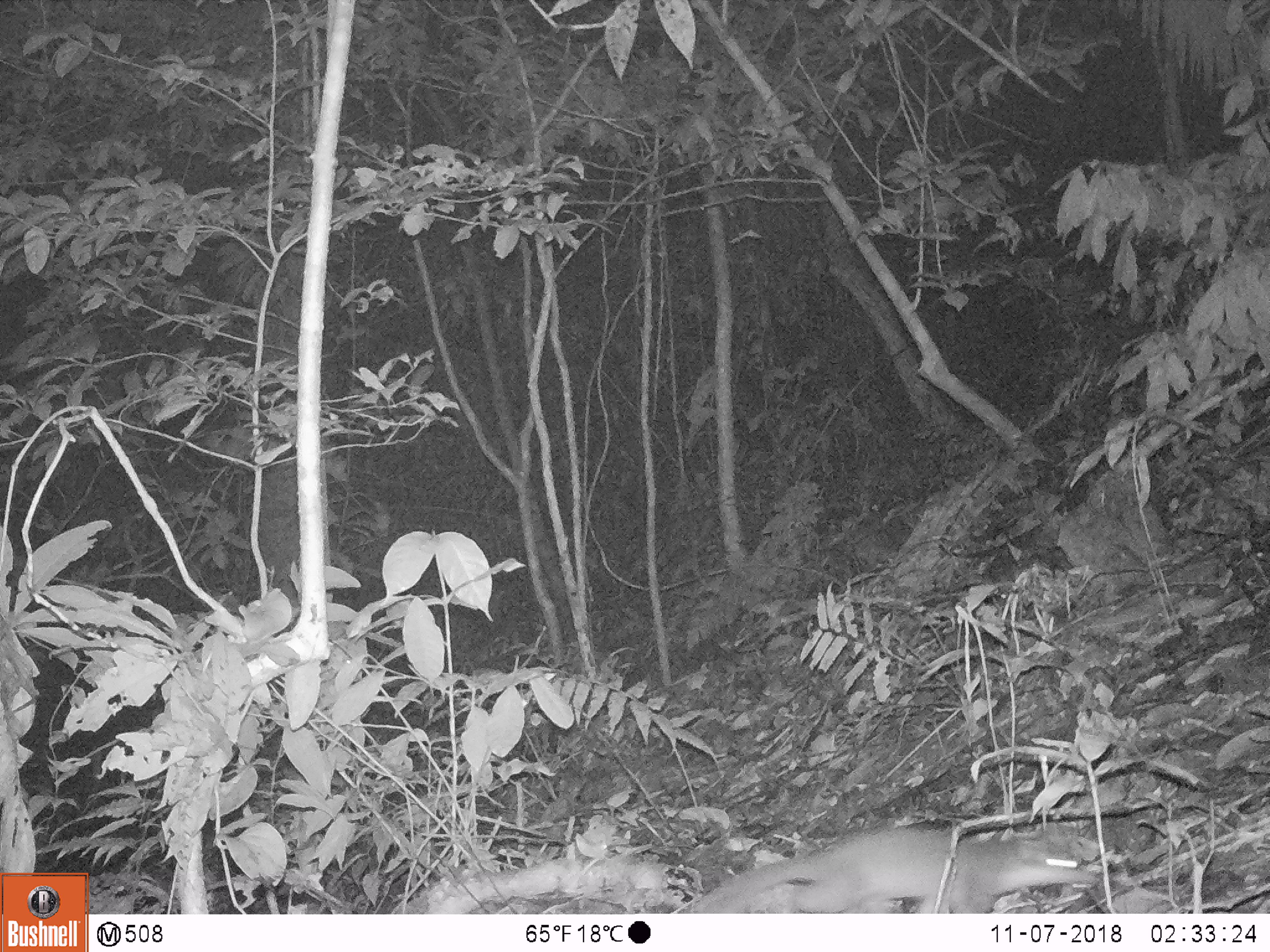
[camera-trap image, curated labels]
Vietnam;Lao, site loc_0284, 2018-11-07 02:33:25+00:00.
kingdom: Animalia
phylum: Chordata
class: Mammalia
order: Carnivora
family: Mustelidae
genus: Melogale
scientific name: Melogale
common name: ferret badger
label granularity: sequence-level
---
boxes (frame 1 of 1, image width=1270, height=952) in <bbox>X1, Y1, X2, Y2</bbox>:
ferret badger: <bbox>683, 827, 1095, 913</bbox>